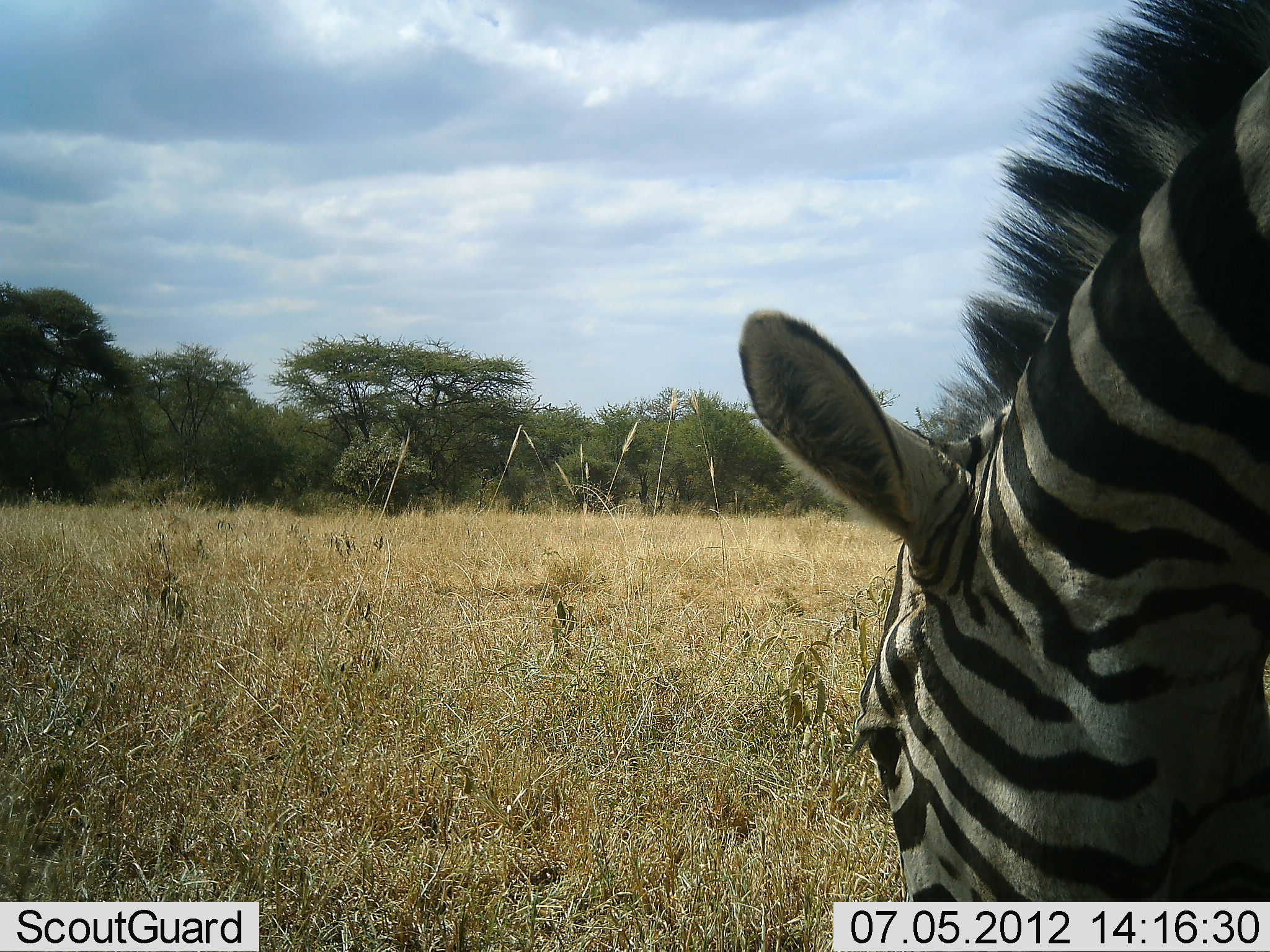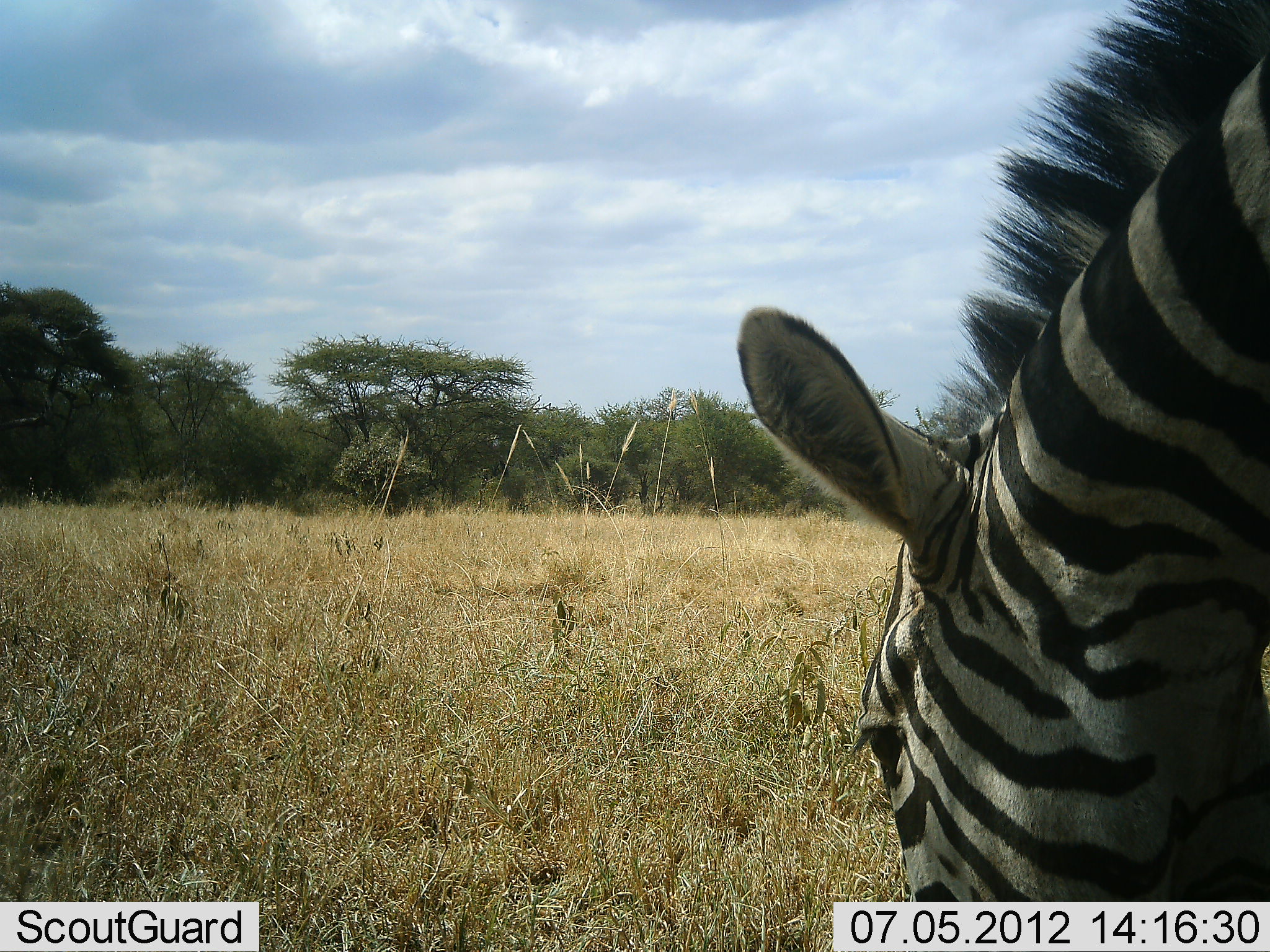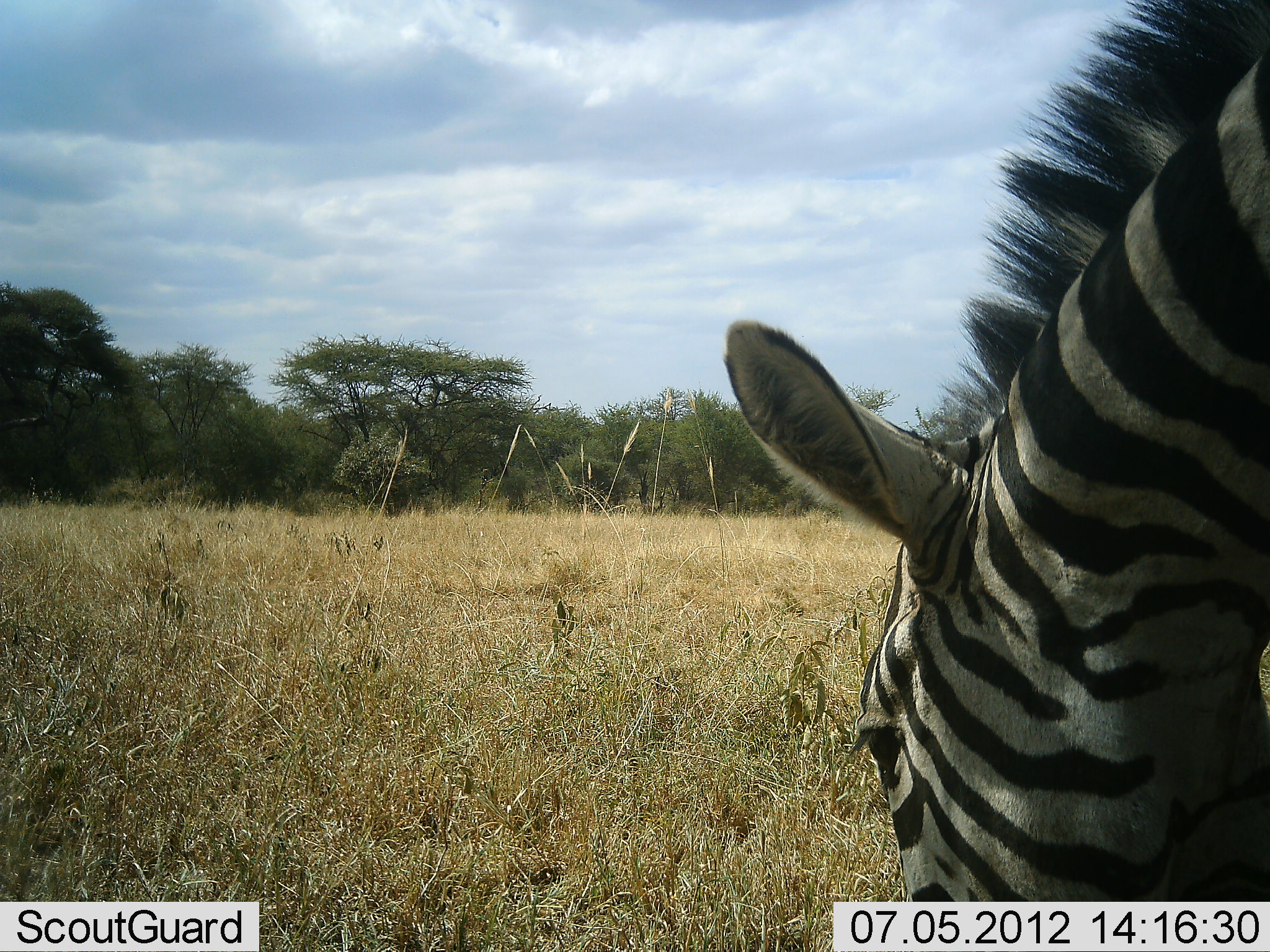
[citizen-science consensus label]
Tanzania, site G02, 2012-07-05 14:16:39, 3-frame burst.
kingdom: Animalia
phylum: Chordata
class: Mammalia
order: Perissodactyla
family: Equidae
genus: Equus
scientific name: Equus quagga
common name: plains zebra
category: zebra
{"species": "zebra (plains zebra) (Equus quagga)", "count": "1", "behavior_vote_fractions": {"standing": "10%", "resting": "0%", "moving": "0%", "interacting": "0%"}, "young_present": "0%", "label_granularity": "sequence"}